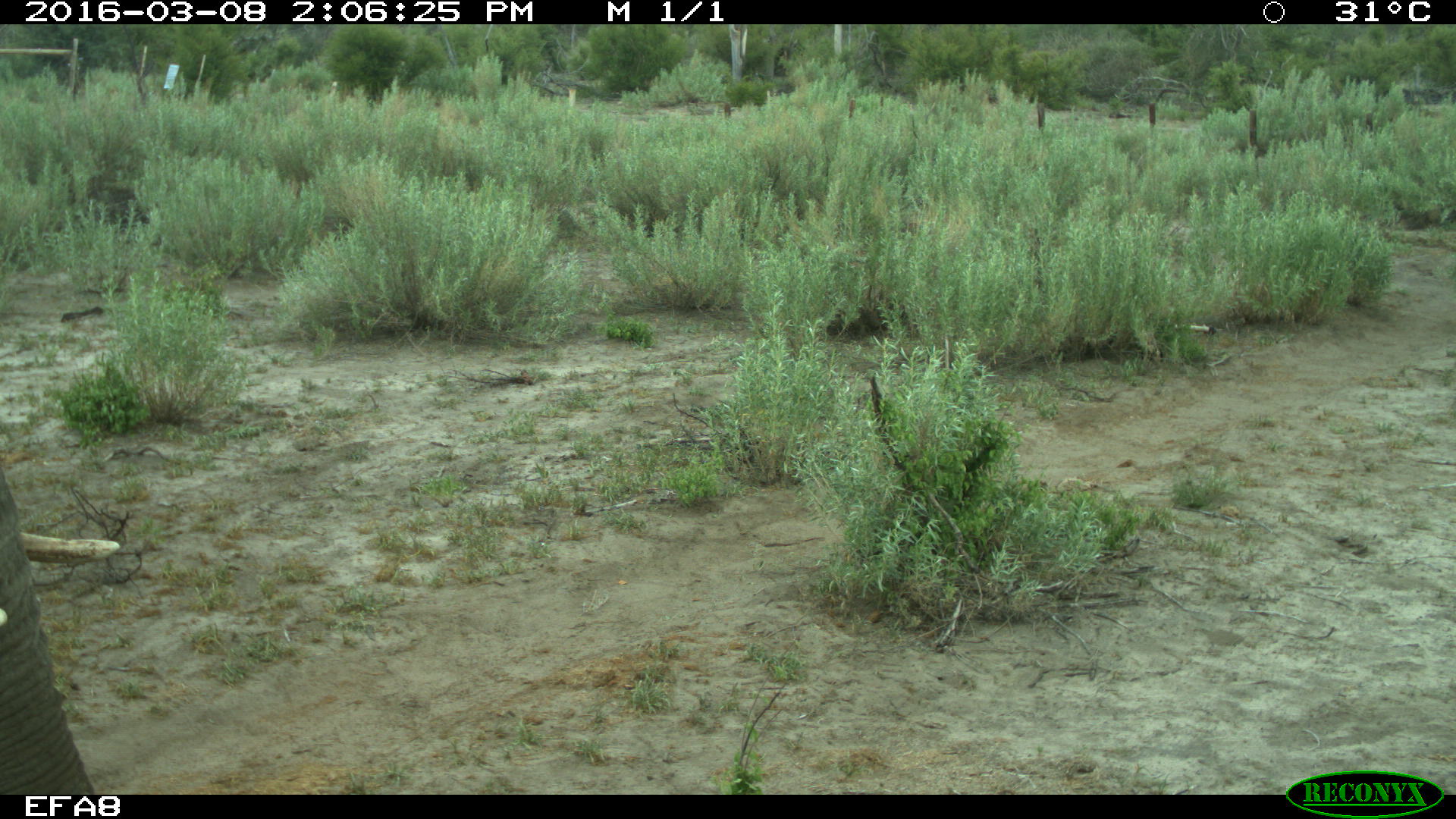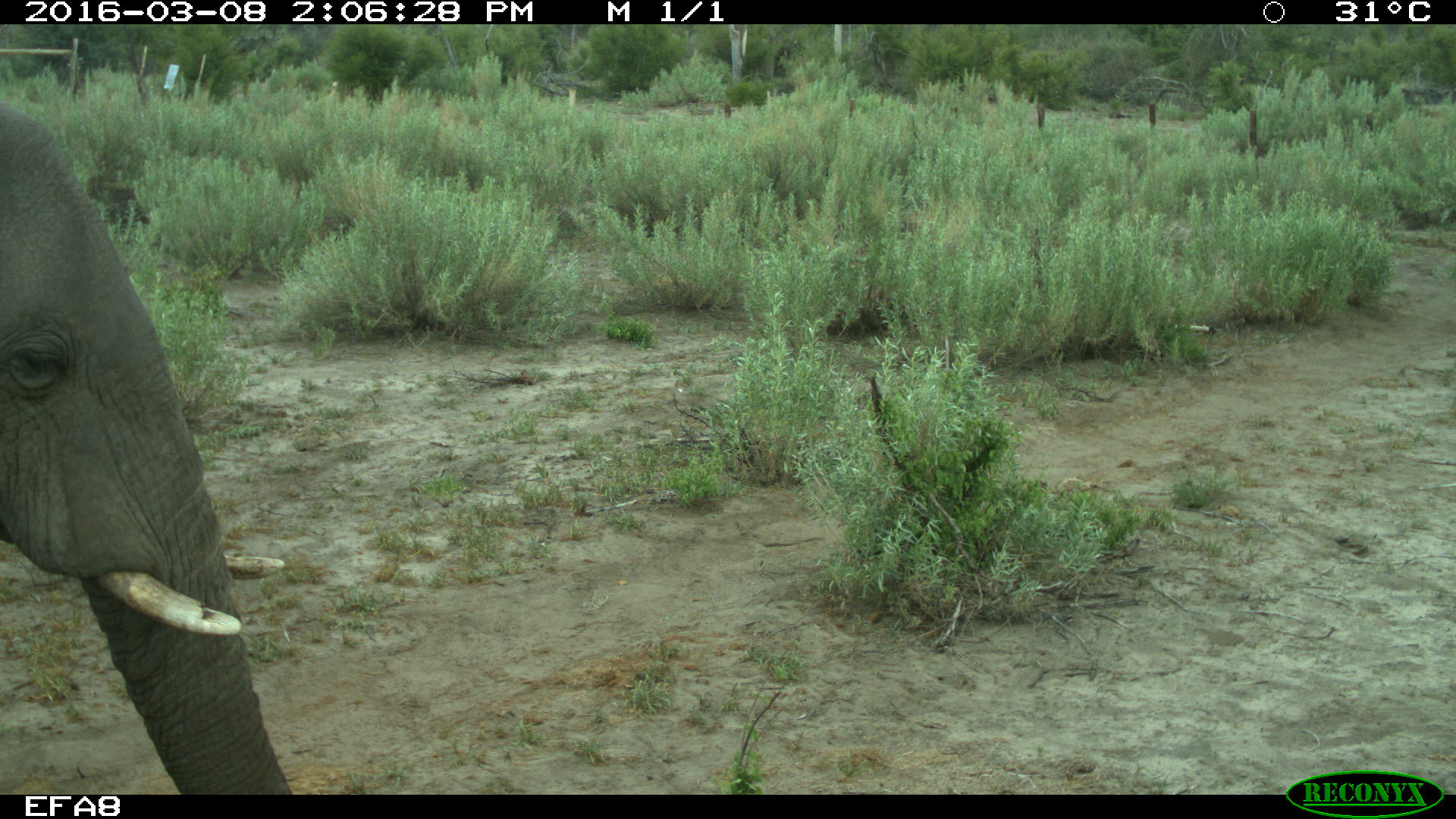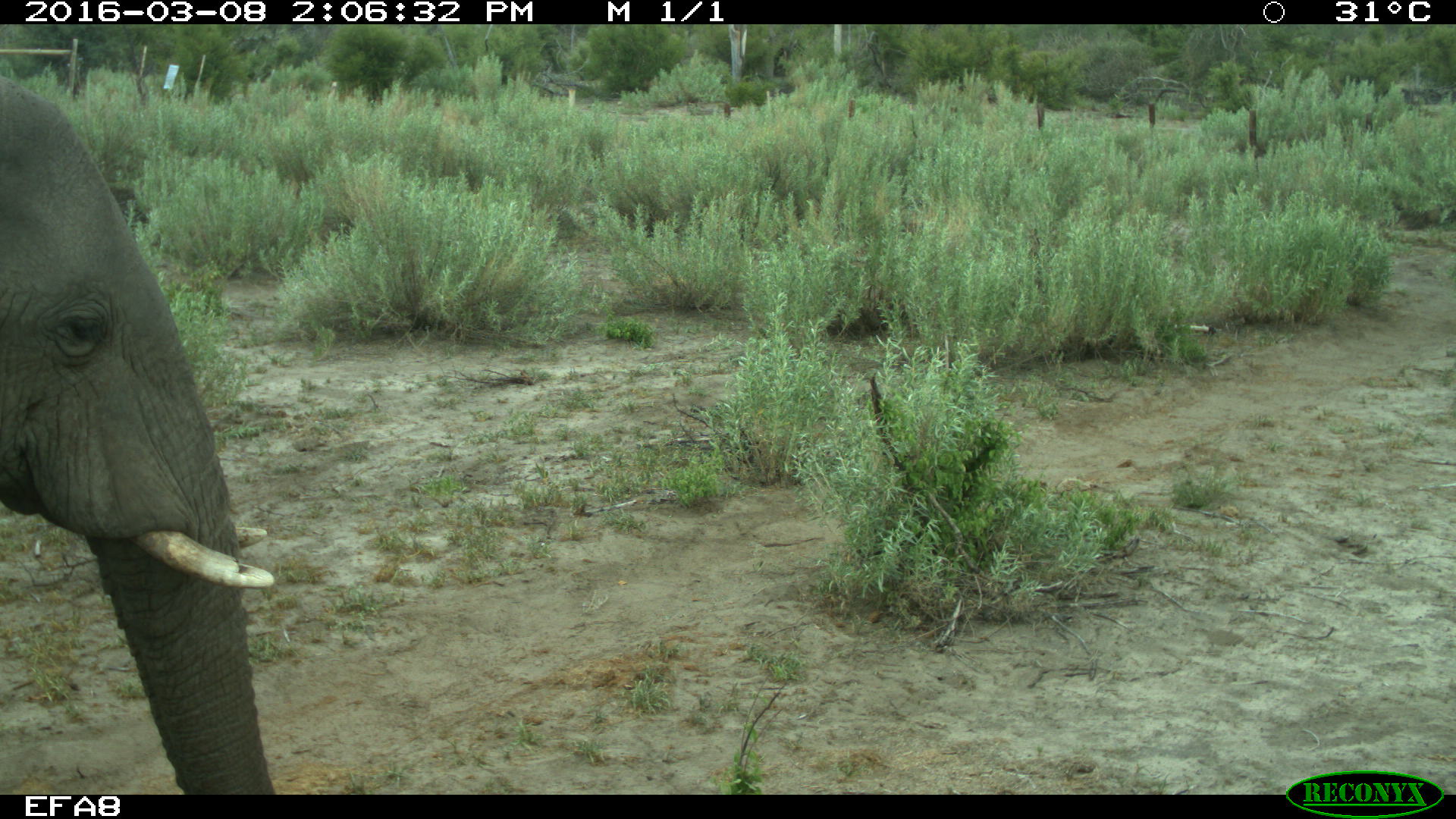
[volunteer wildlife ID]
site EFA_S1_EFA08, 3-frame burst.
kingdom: Animalia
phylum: Chordata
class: Mammalia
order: Proboscidea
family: Elephantidae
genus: Loxodonta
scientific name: Loxodonta africana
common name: african bush elephant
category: elephant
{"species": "elephant (african bush elephant) (Loxodonta africana)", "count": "1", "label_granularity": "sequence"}